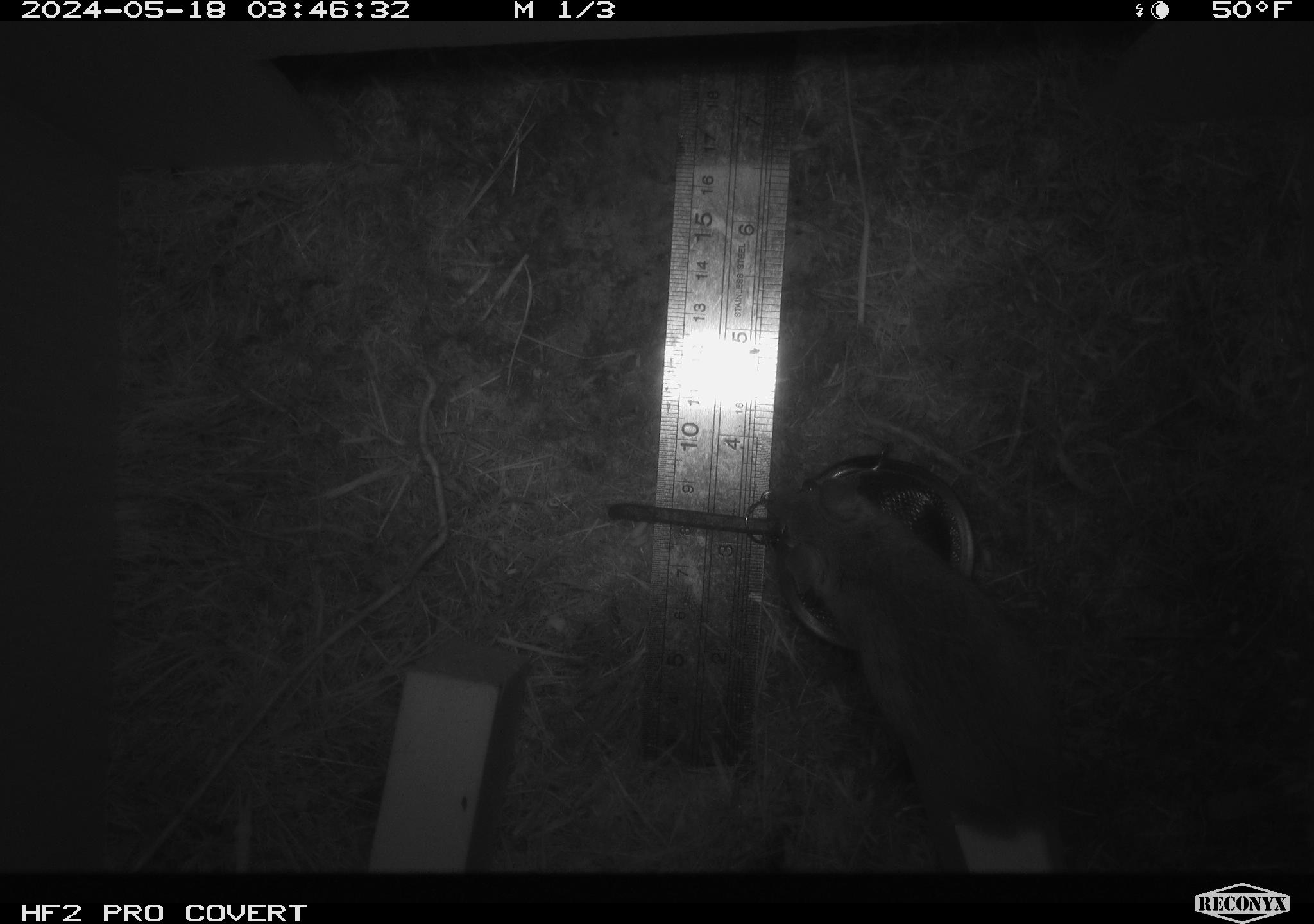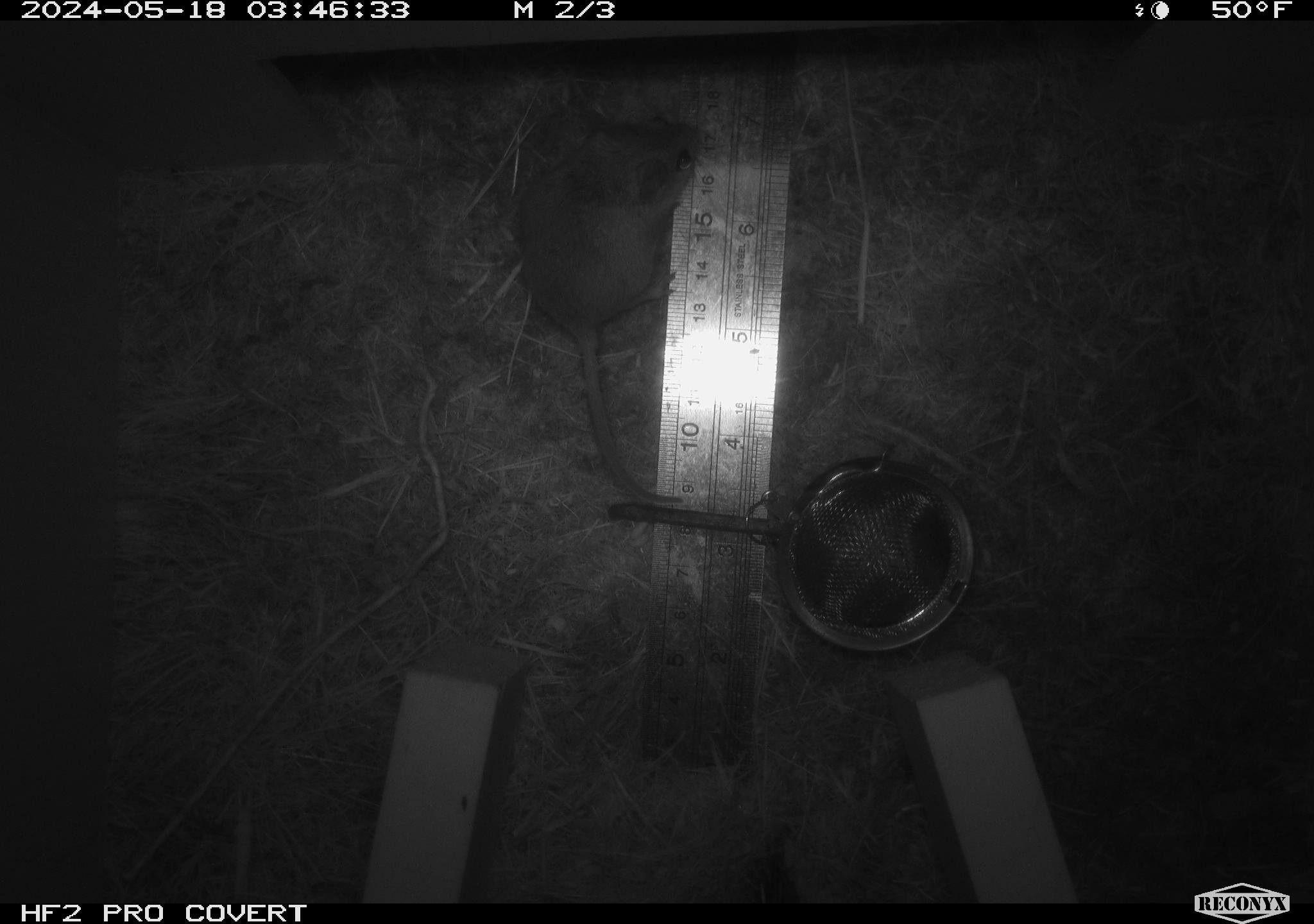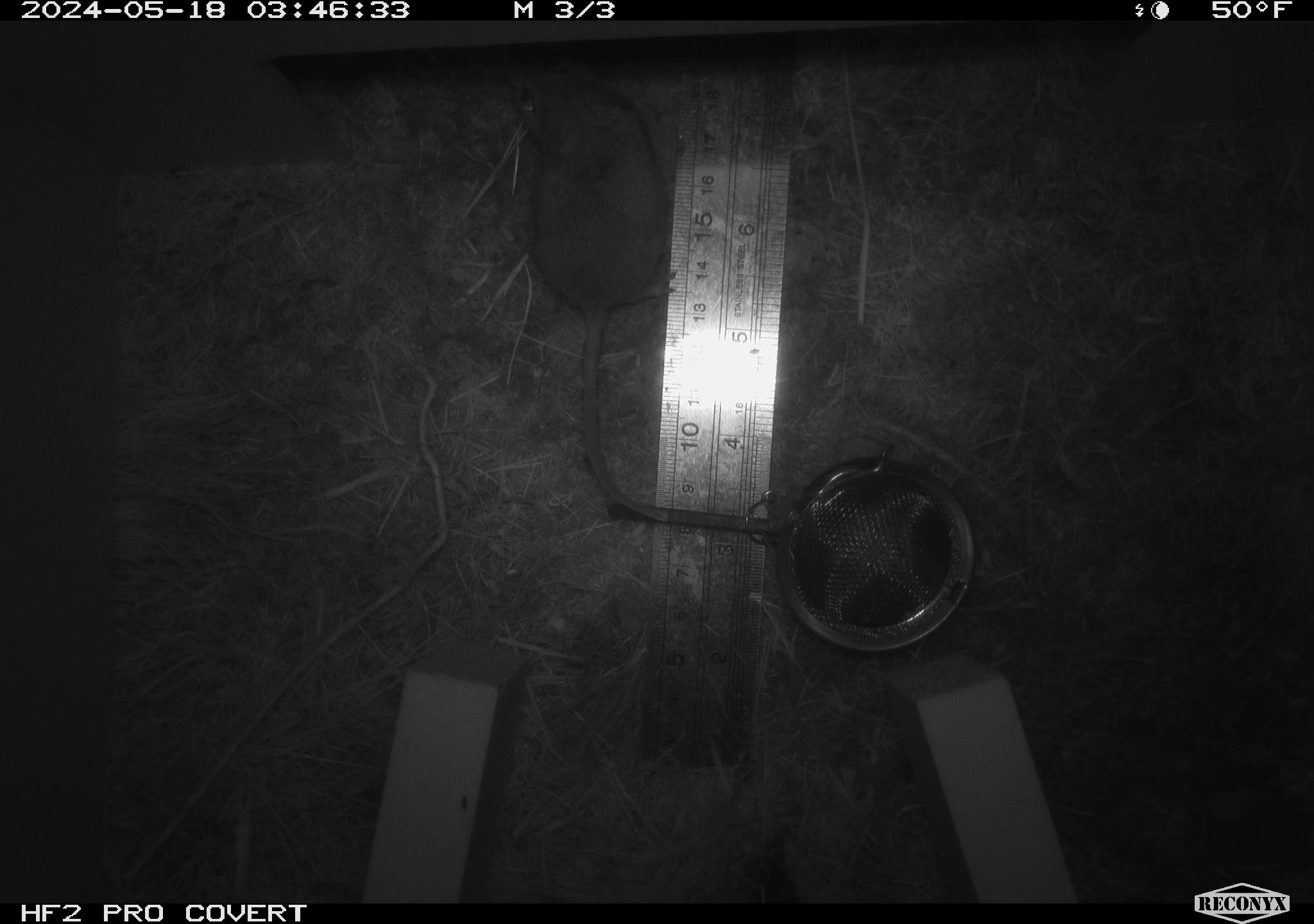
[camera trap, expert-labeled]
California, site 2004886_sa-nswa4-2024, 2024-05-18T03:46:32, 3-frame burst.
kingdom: Animalia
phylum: Chordata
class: Mammalia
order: Rodentia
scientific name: Rodentia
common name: rodent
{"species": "rodent (Rodentia)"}